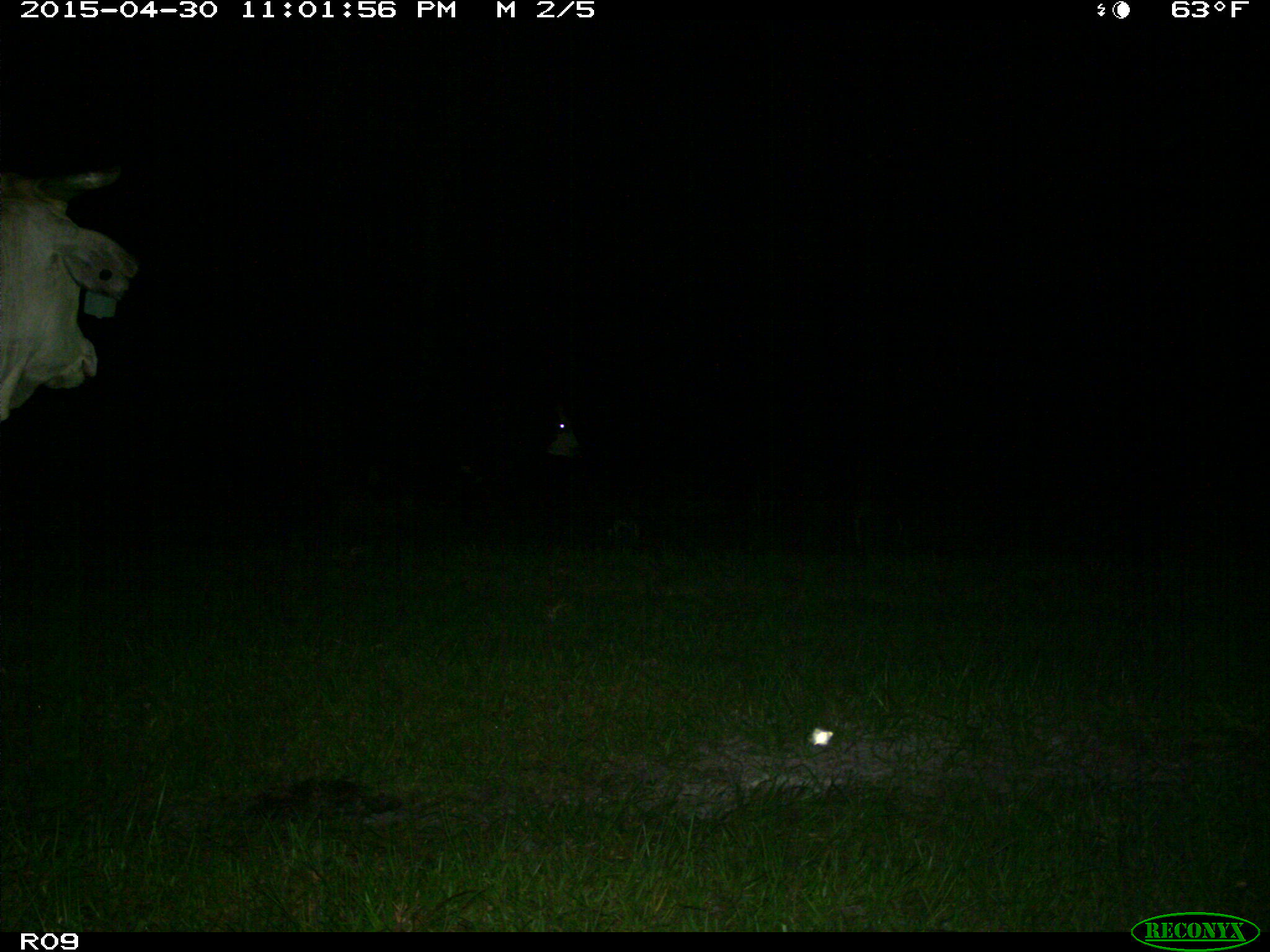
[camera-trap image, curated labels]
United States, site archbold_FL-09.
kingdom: Animalia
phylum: Chordata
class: Mammalia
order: Artiodactyla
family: Bovidae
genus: Bos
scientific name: Bos taurus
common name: domestic cow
Bos taurus (domestic cow).